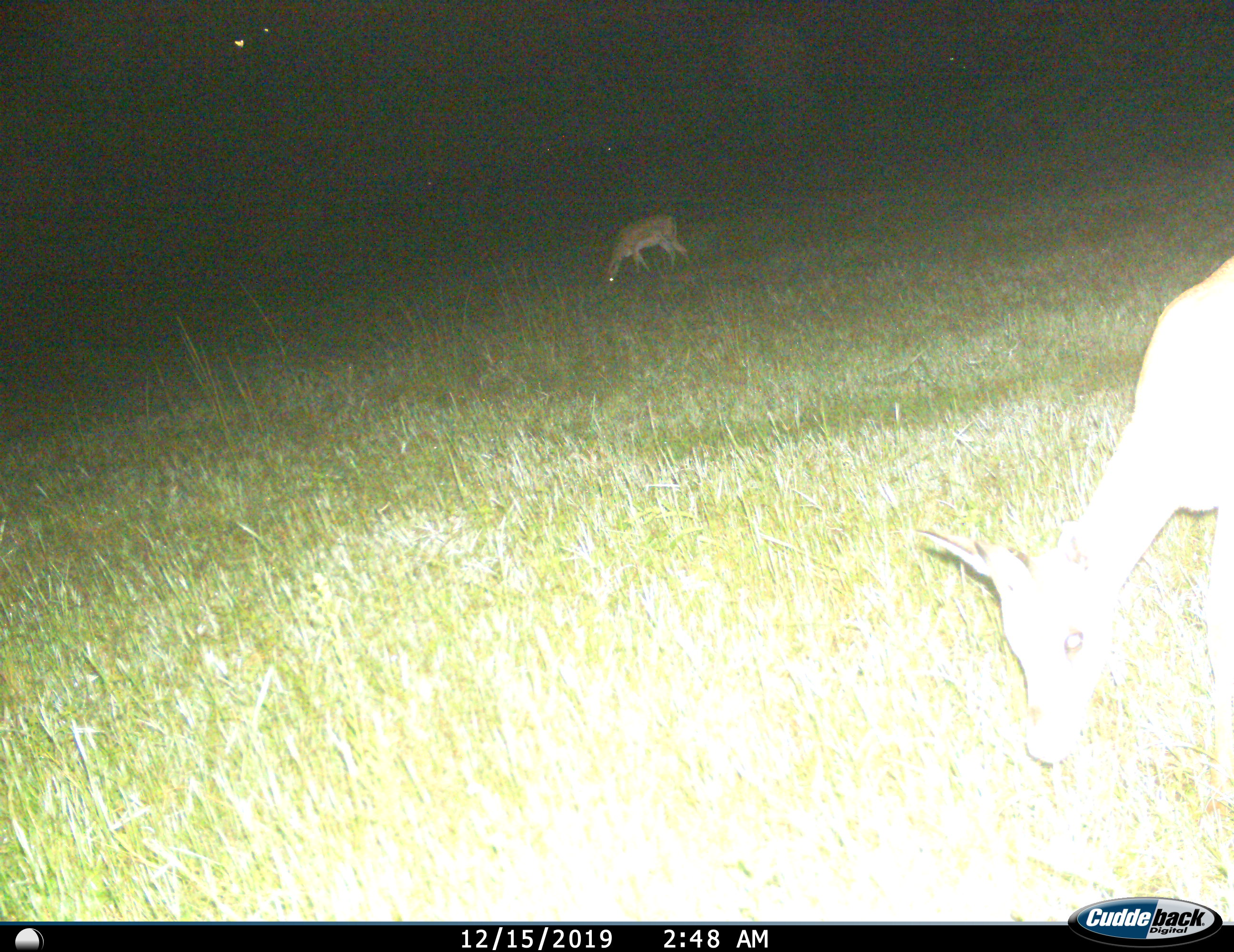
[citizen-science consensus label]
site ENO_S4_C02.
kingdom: Animalia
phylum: Chordata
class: Mammalia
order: Artiodactyla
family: Bovidae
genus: Aepyceros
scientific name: Aepyceros melampus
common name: impala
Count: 2.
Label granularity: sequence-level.